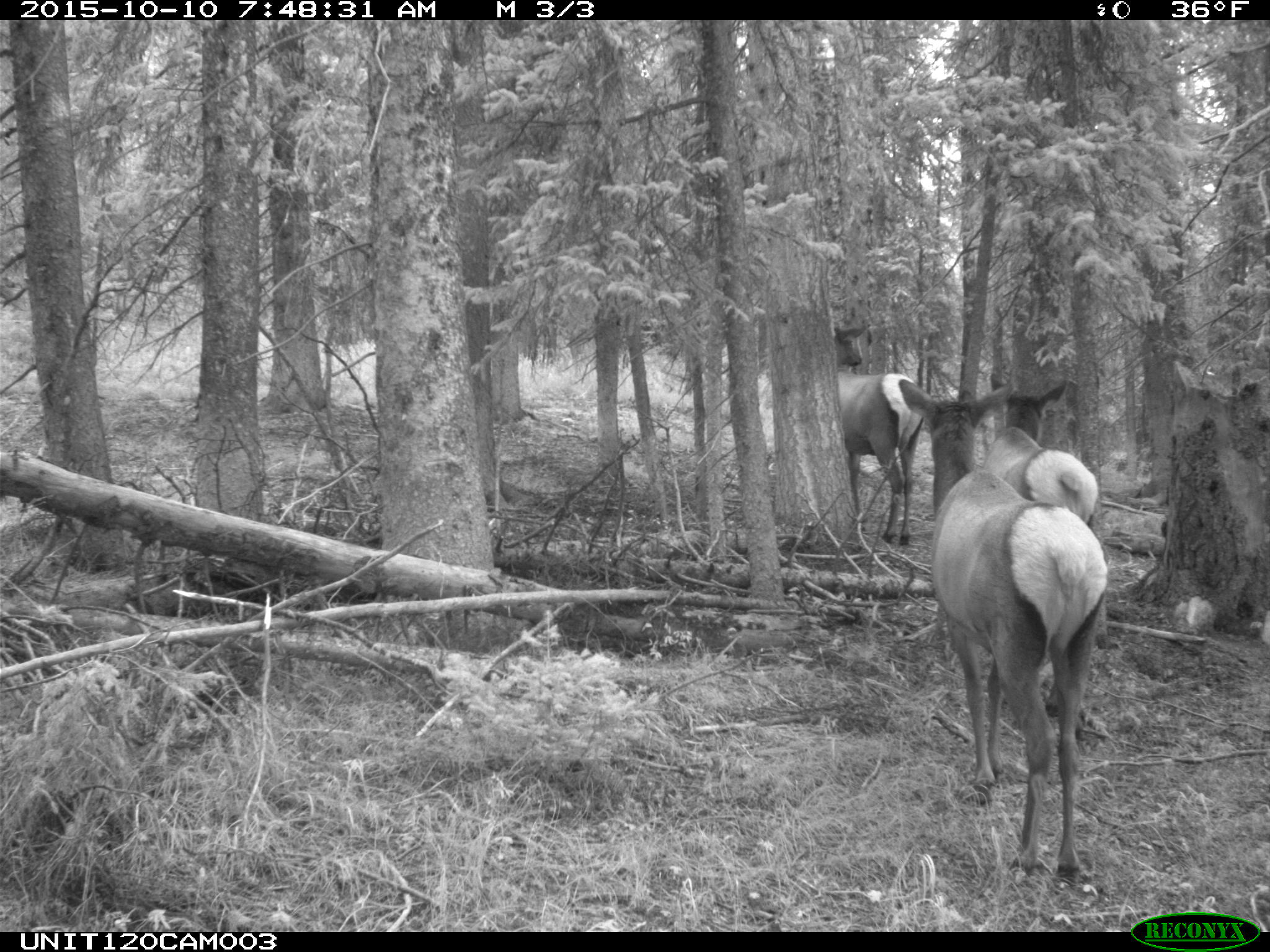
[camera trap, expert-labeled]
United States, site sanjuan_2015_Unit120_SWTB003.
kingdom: Animalia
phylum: Chordata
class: Mammalia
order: Artiodactyla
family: Cervidae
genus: Cervus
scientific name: Cervus elaphus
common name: red deer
Cervus elaphus (red deer).